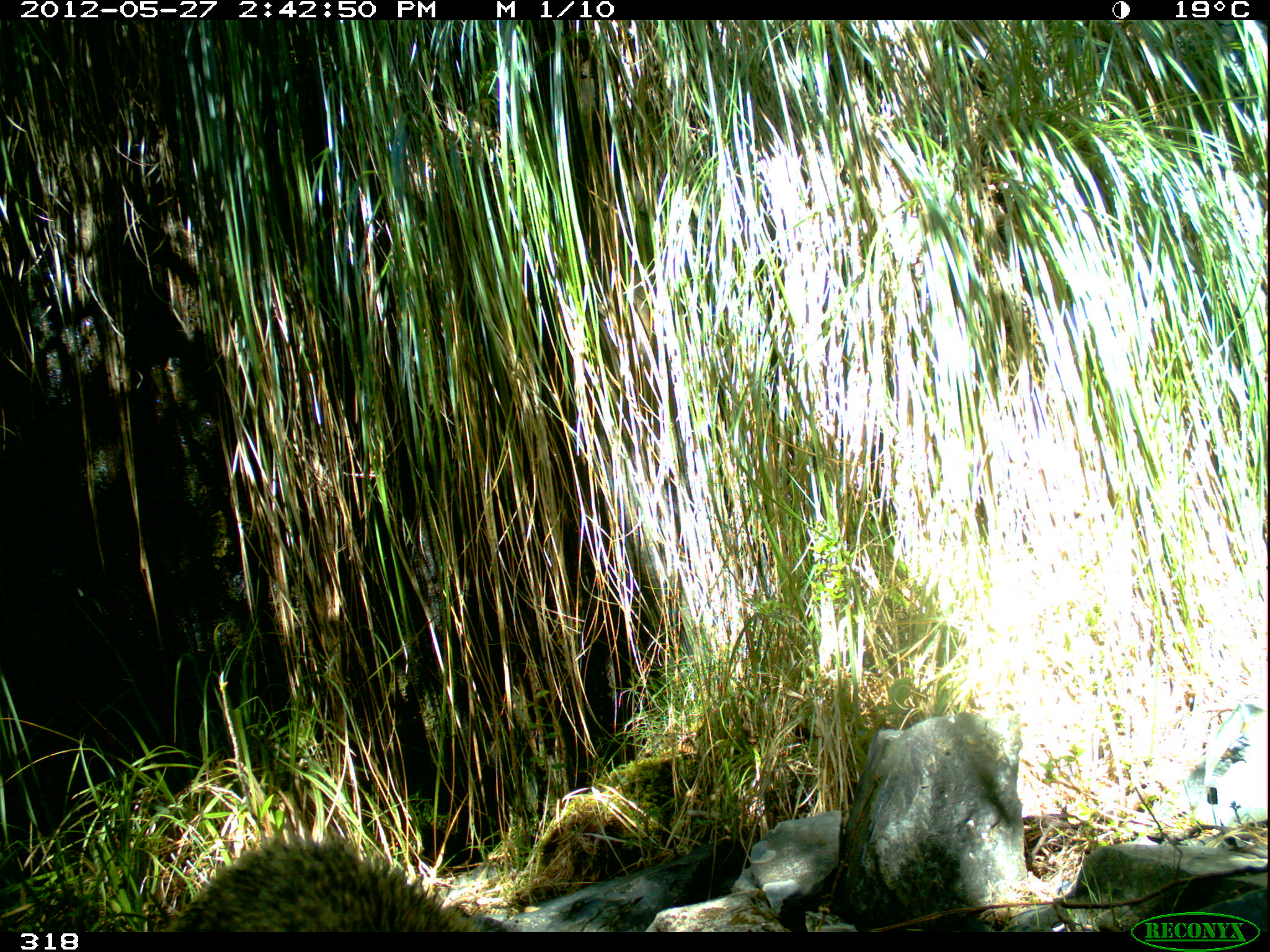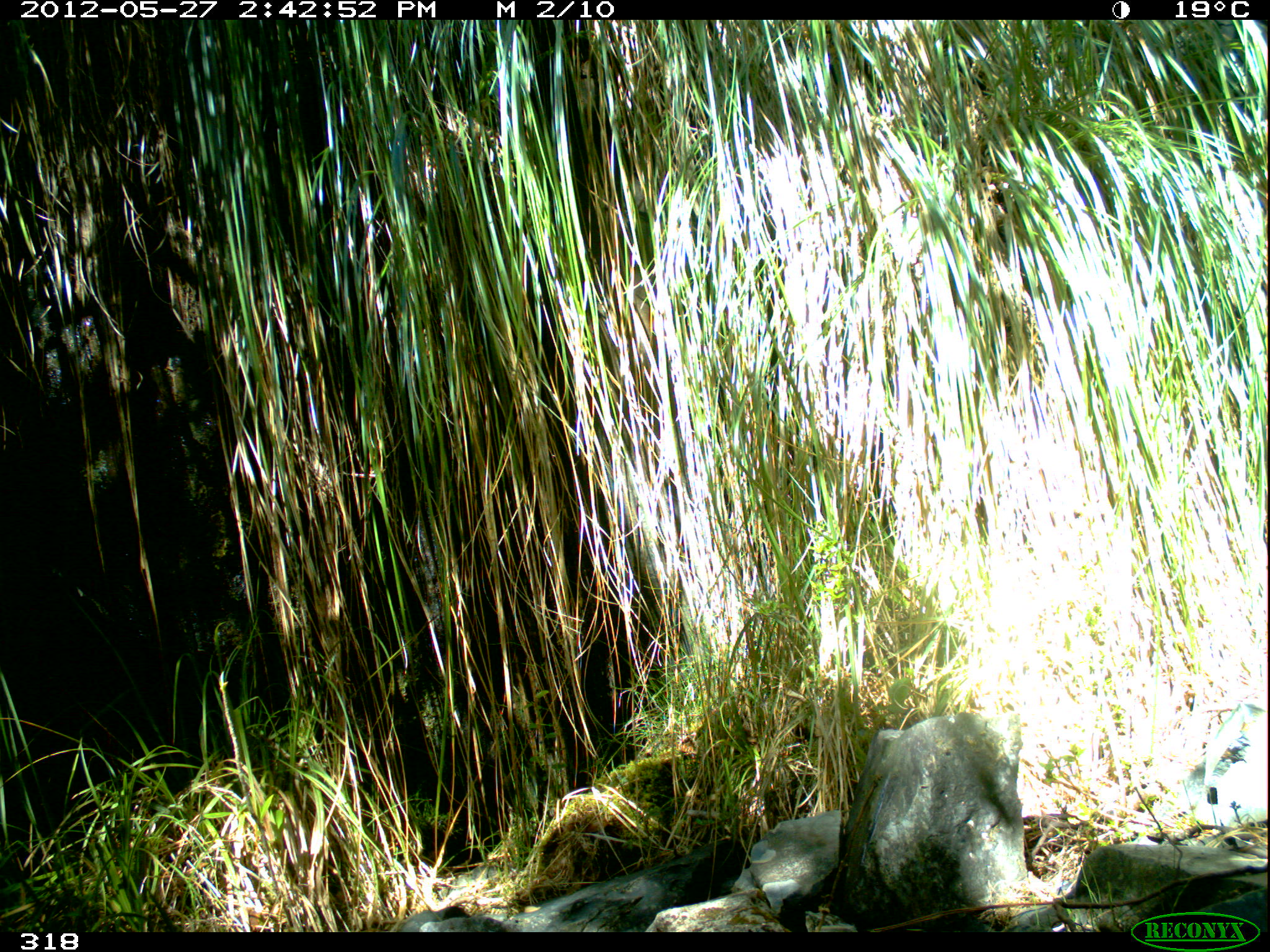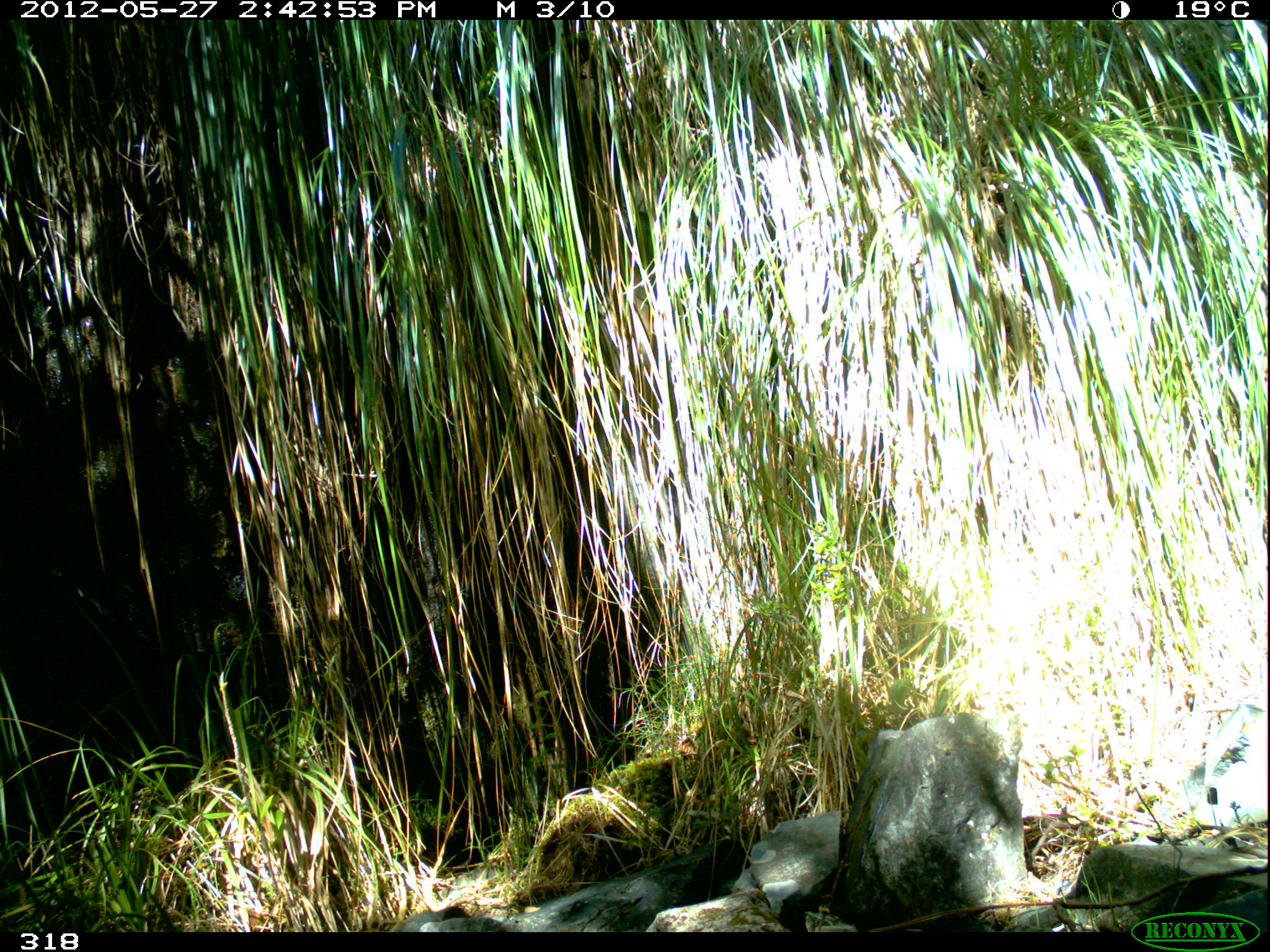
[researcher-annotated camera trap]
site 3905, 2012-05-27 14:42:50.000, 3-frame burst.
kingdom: Animalia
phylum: Chordata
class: Mammalia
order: Carnivora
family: Procyonidae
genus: Nasua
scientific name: Nasua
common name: coatis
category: unknown coati